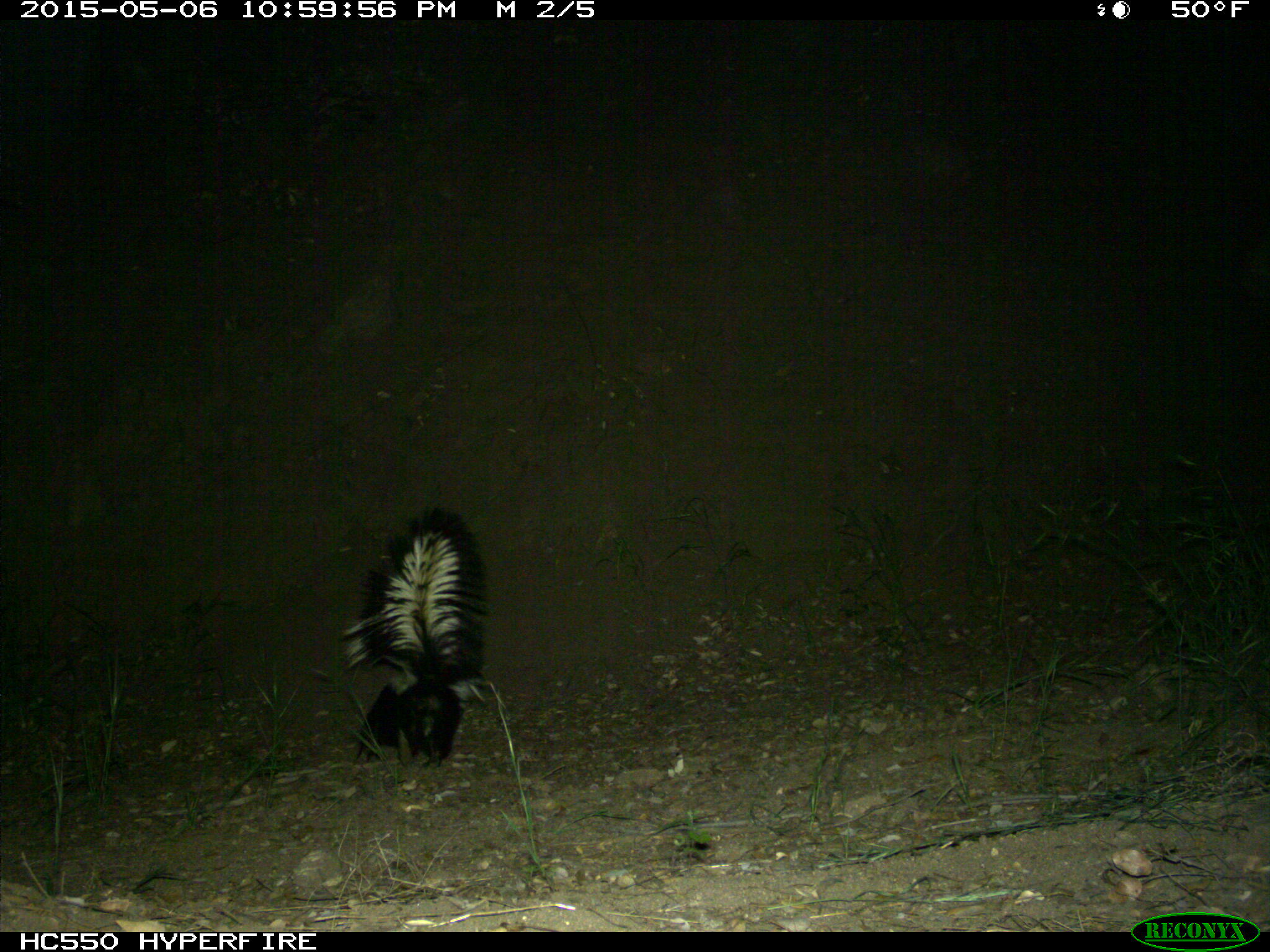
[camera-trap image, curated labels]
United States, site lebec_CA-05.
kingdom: Animalia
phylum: Chordata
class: Mammalia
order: Carnivora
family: Mephitidae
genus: Mephitis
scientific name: Mephitis mephitis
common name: striped skunk